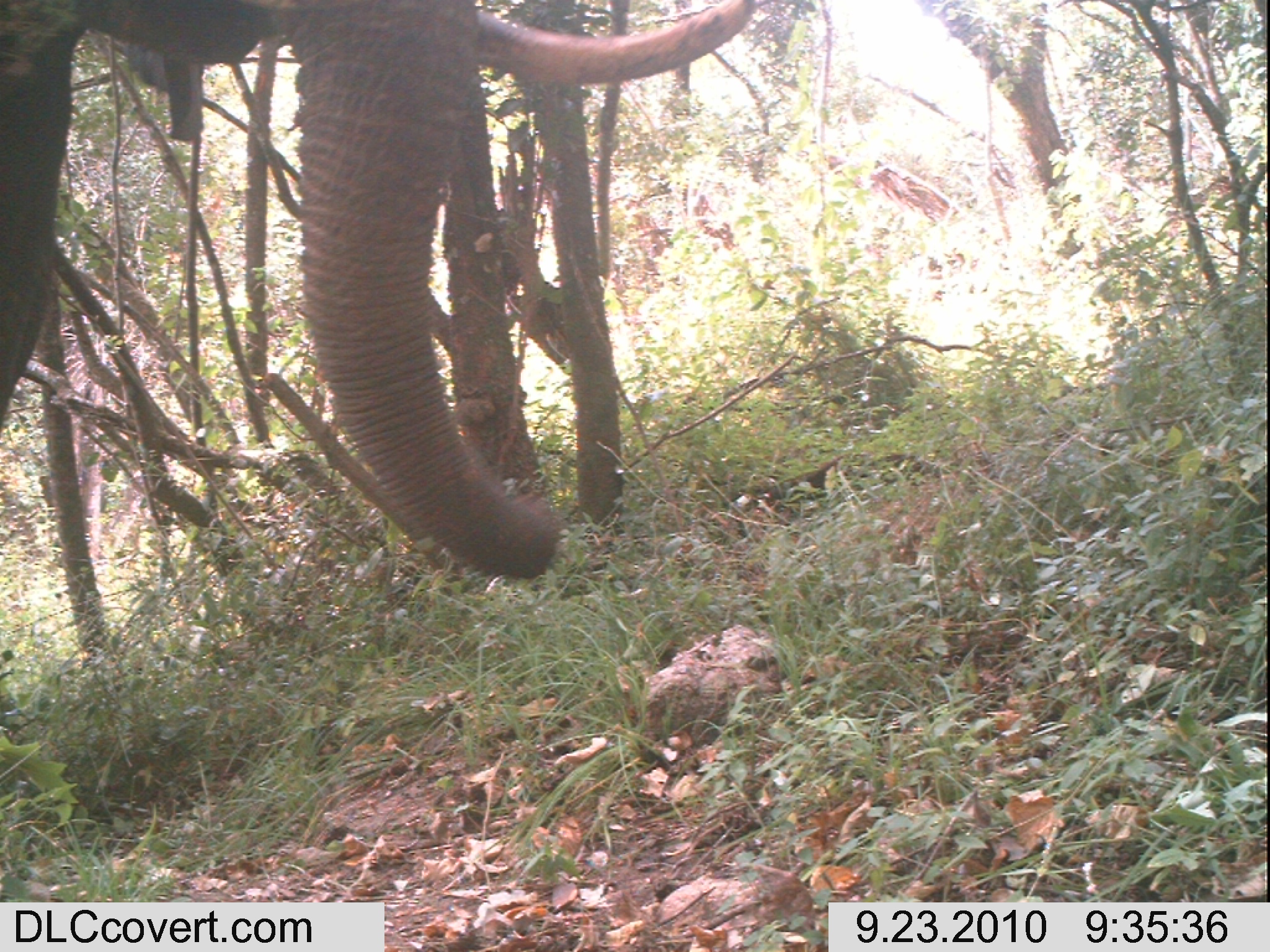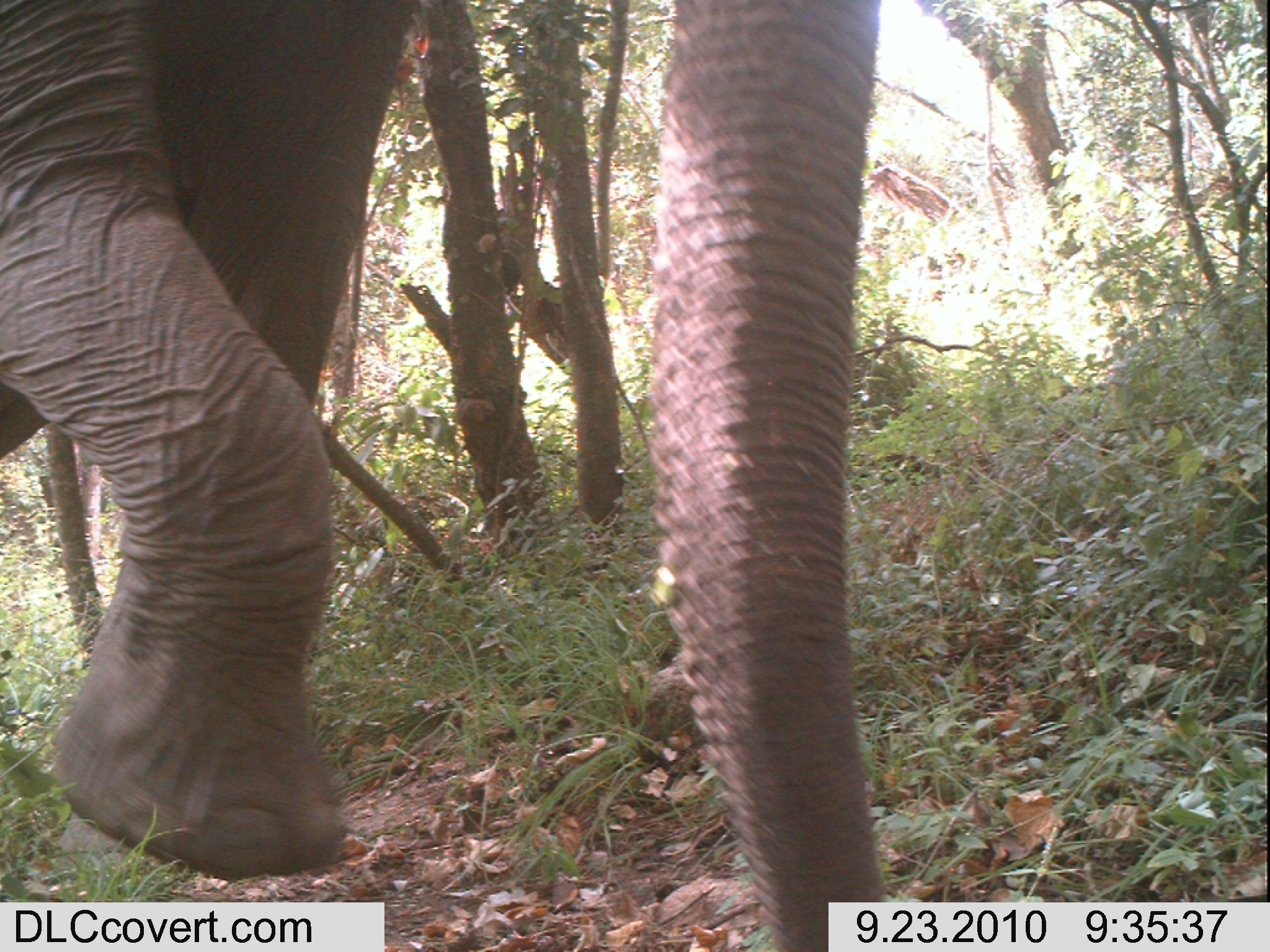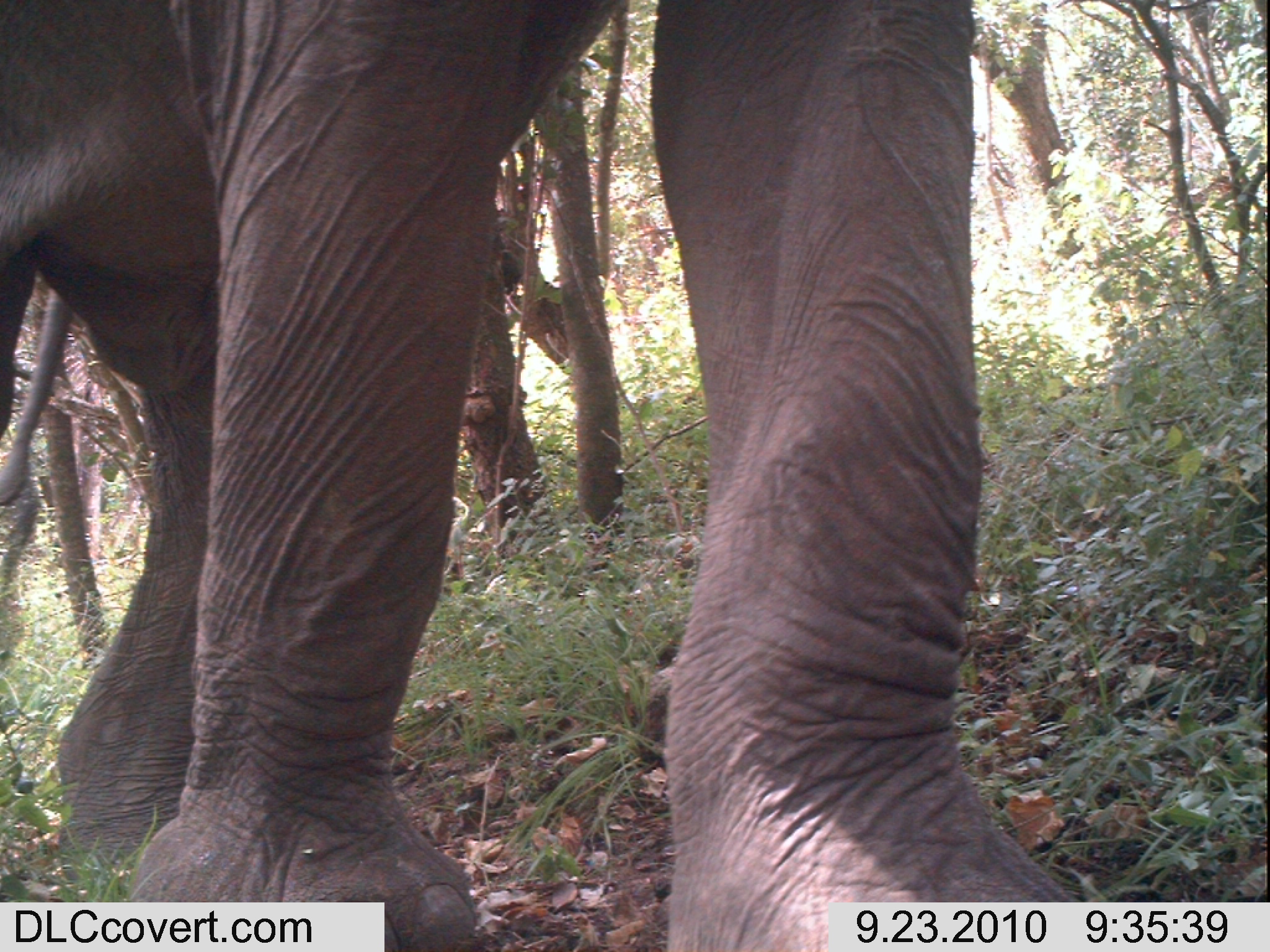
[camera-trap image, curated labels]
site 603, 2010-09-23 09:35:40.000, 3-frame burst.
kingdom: Animalia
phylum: Chordata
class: Mammalia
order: Proboscidea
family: Elephantidae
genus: Loxodonta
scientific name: Loxodonta africana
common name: african bush elephant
Loxodonta africana (african bush elephant), count 1.